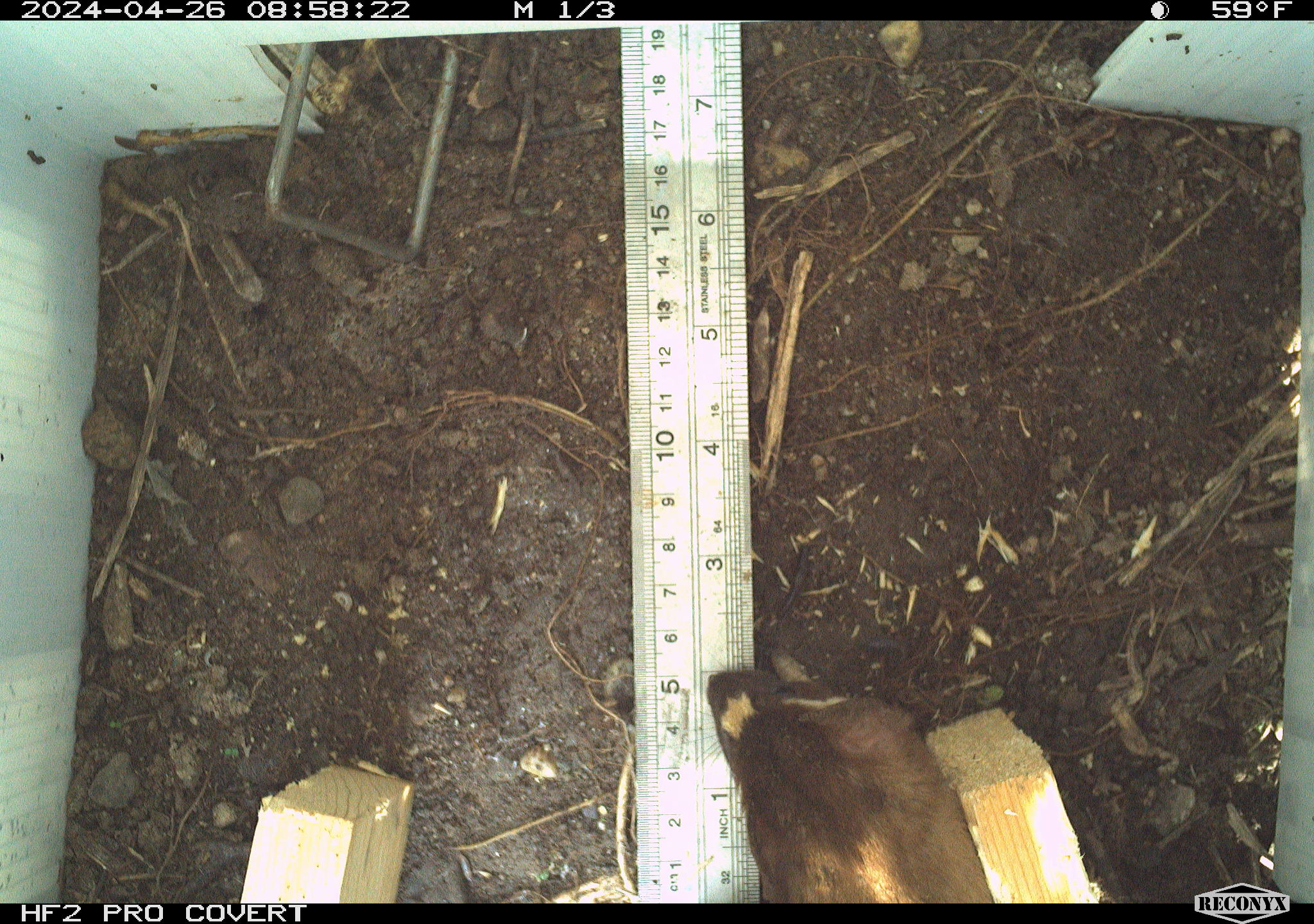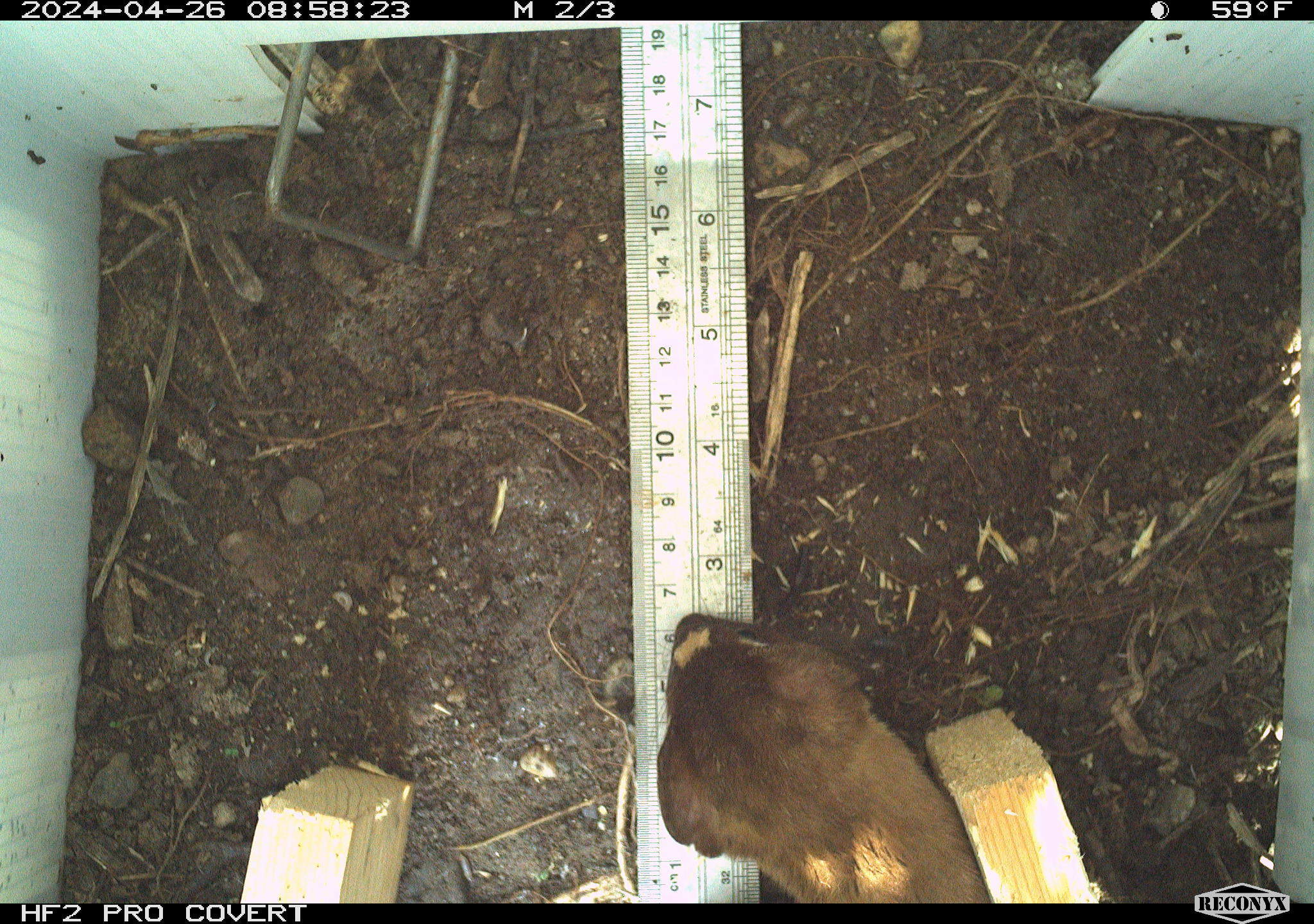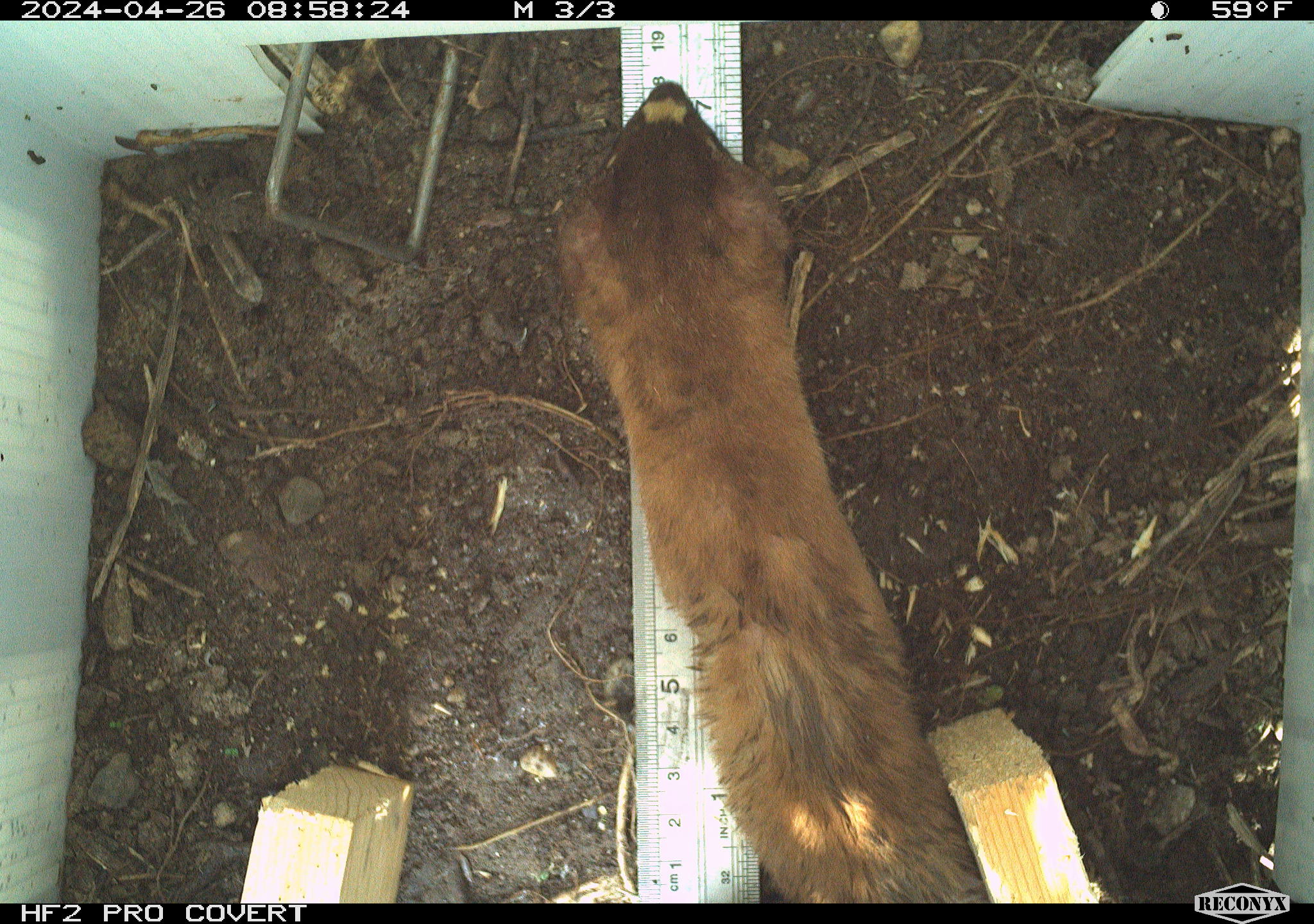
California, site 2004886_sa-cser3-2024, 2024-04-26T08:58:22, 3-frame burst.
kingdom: Animalia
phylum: Chordata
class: Mammalia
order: Carnivora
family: Mustelidae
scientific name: Mustelidae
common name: weasel family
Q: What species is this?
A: Weasel family (Mustelidae).